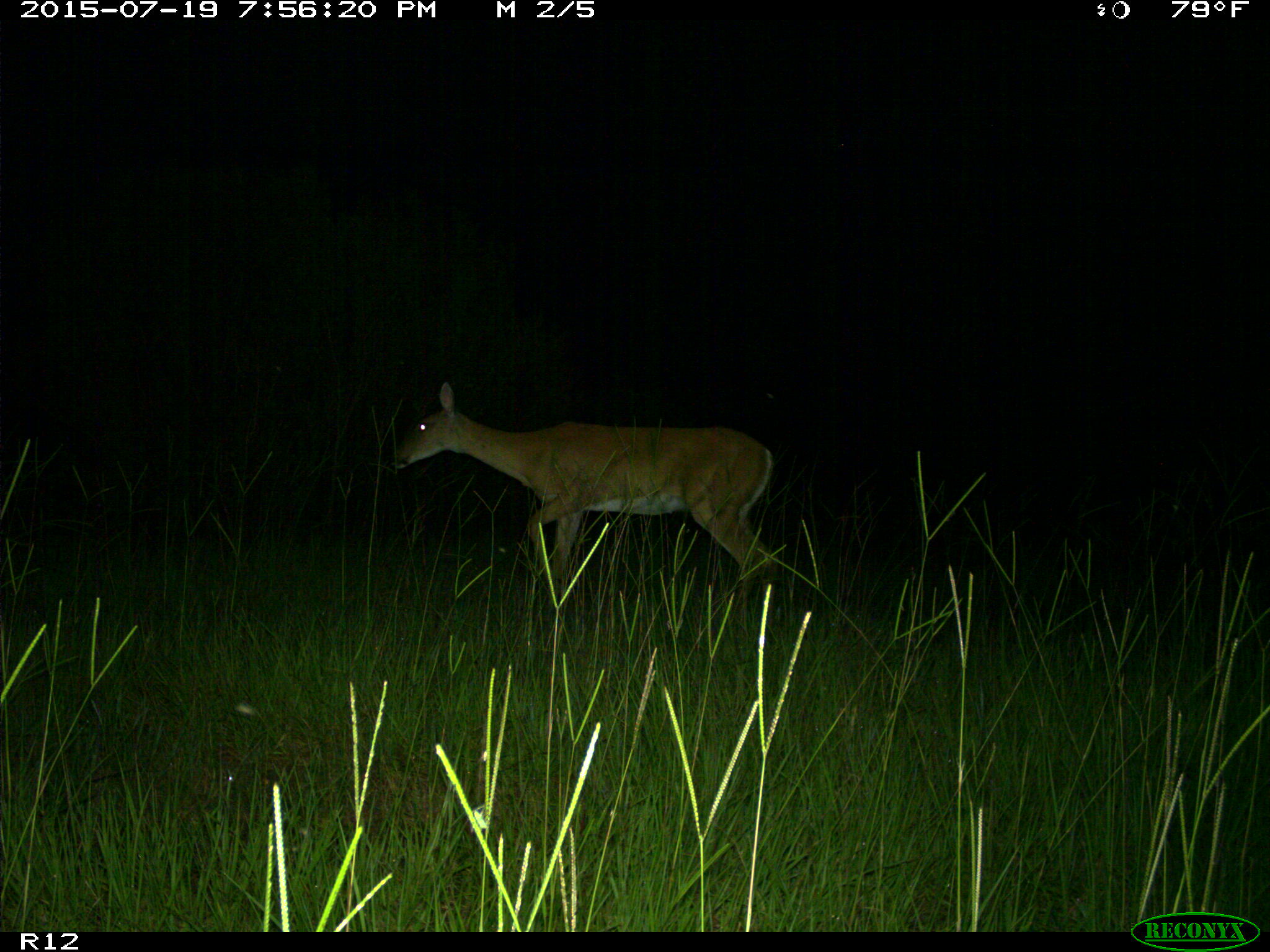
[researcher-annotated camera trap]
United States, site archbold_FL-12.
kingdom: Animalia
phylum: Chordata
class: Mammalia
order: Artiodactyla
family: Cervidae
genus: Odocoileus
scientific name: Odocoileus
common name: deer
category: unidentified deer